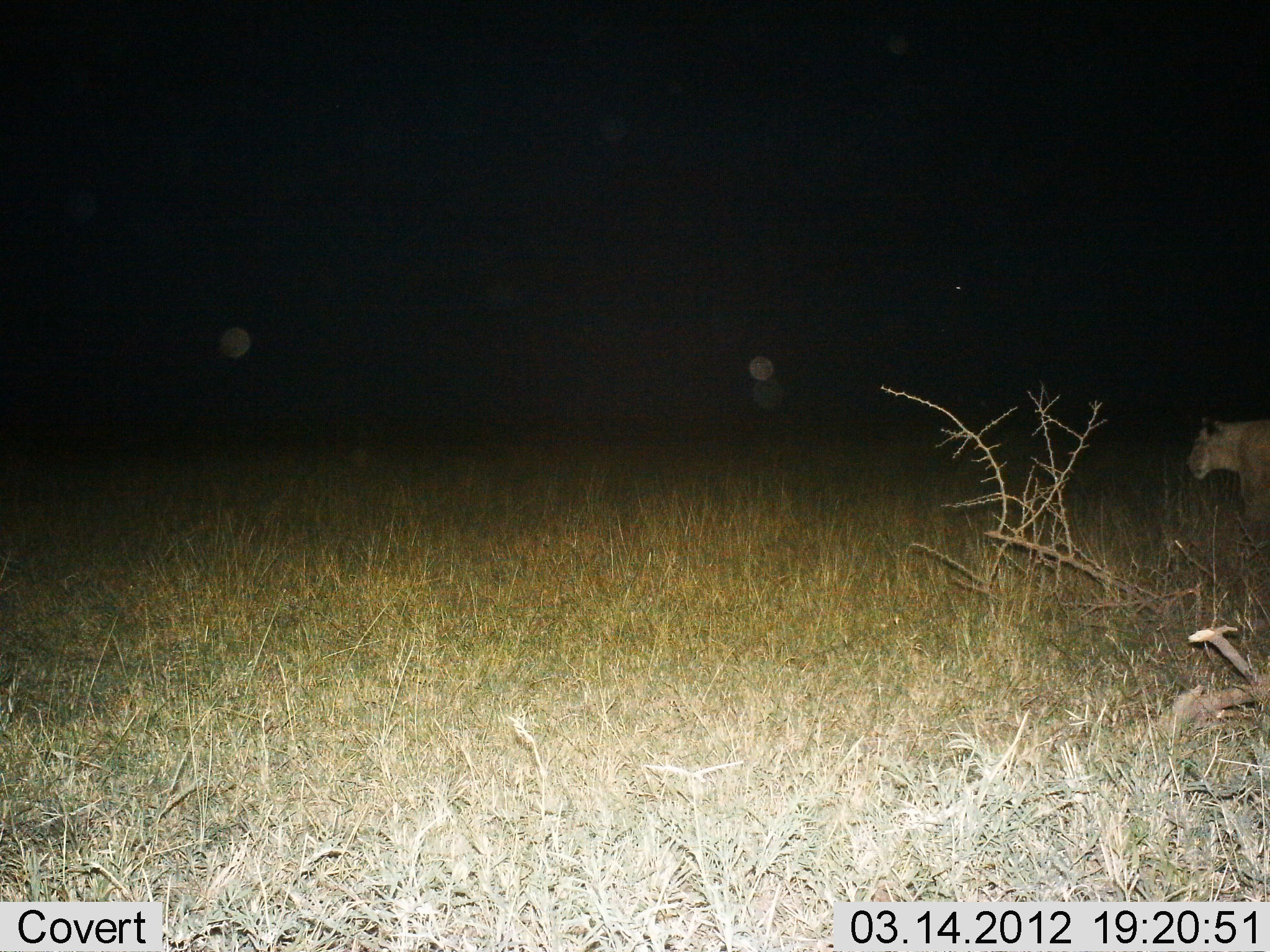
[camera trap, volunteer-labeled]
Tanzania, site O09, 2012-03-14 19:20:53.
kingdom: Animalia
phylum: Chordata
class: Mammalia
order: Carnivora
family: Felidae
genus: Panthera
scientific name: Panthera leo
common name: lion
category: lionfemale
Lionfemale (lion) (Panthera leo), count 1. Behavior (volunteer vote fractions): standing 31%, resting 0%, moving 73%, interacting 0%. Young present (vote fraction): 0%. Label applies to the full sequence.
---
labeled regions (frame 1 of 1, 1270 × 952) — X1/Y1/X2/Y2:
animal: 1186/412/1270/531